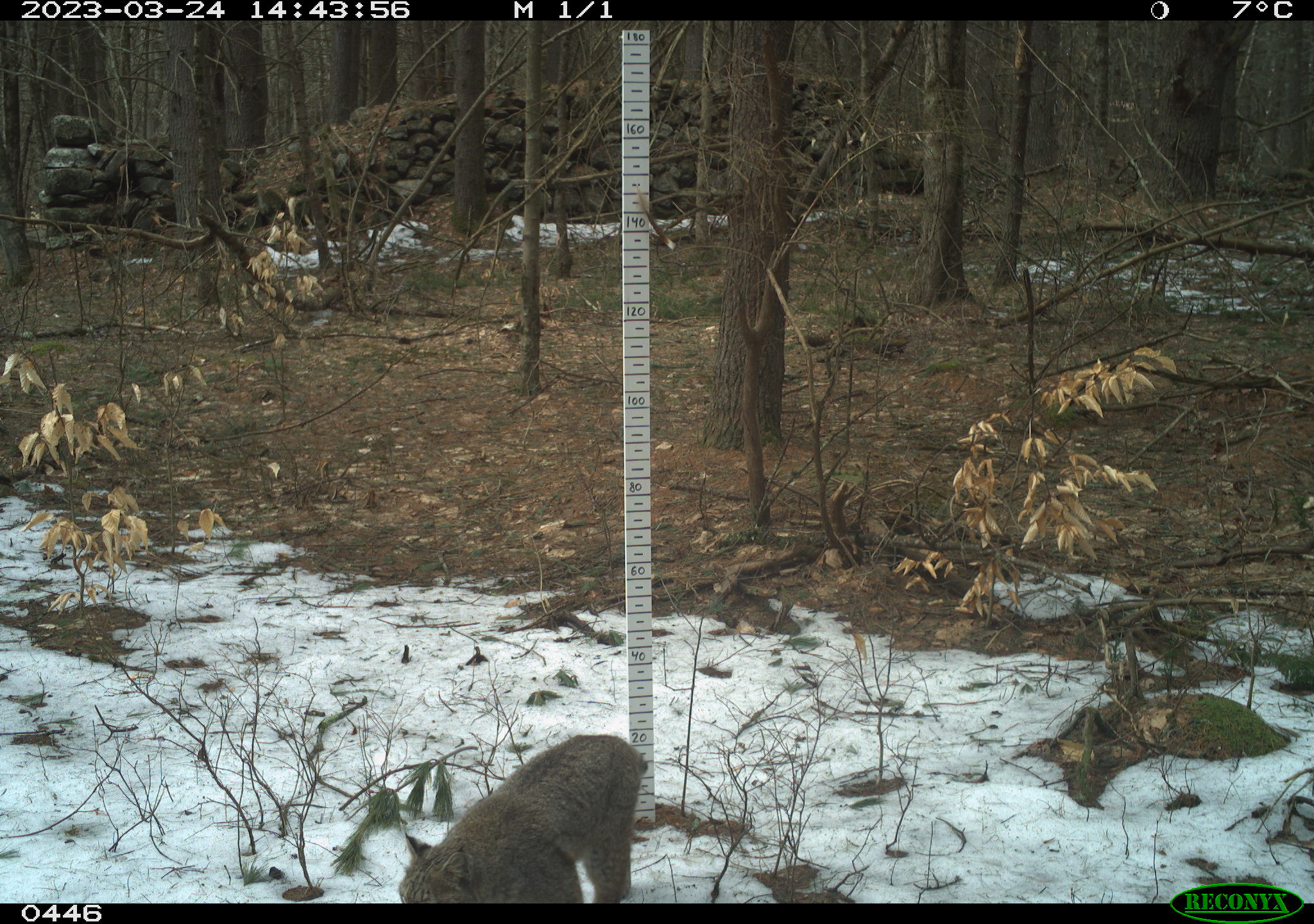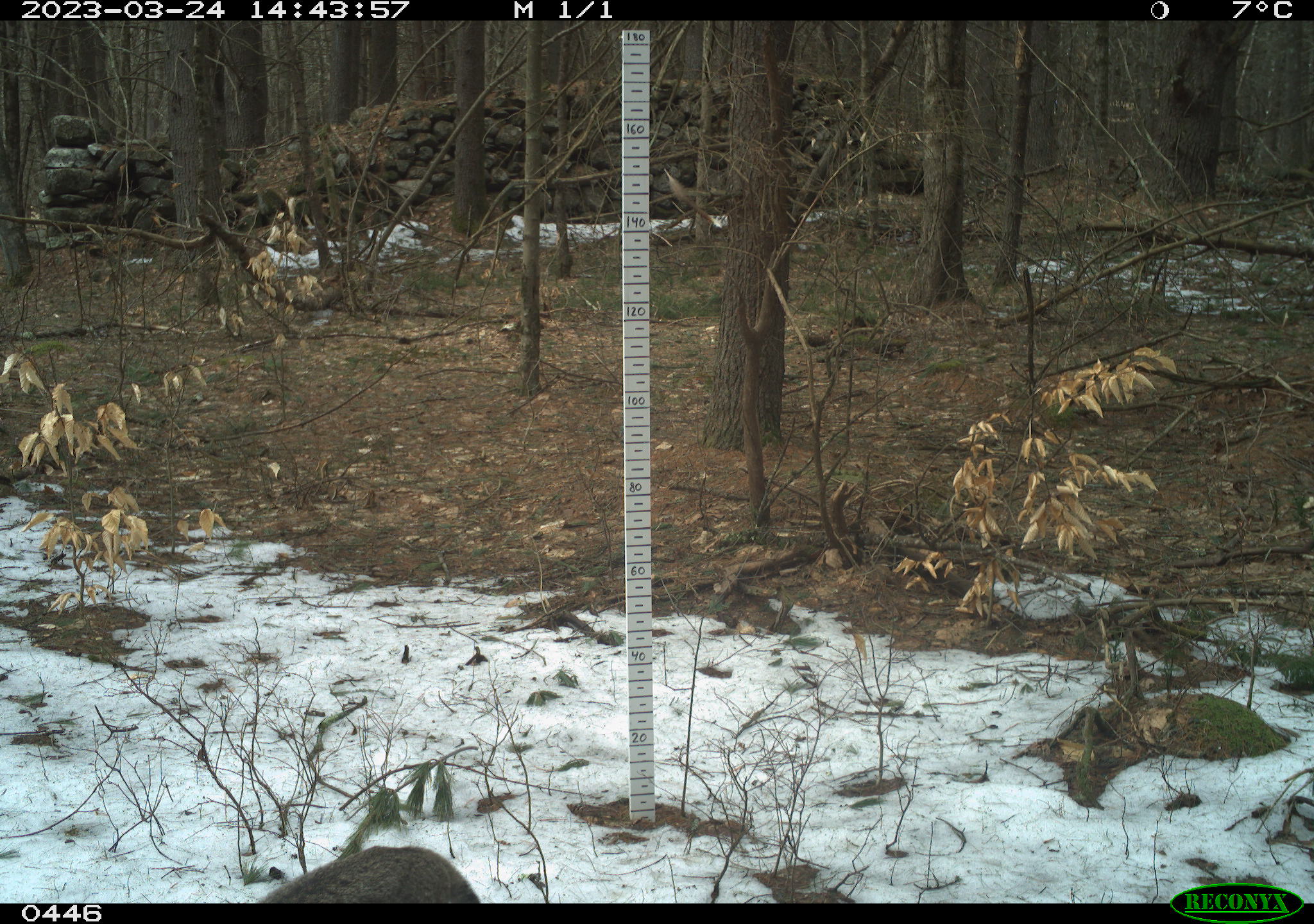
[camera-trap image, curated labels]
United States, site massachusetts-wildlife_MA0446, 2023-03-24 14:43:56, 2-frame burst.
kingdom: Animalia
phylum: Chordata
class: Mammalia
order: Carnivora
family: Felidae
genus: Lynx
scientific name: Lynx rufus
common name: bobcat